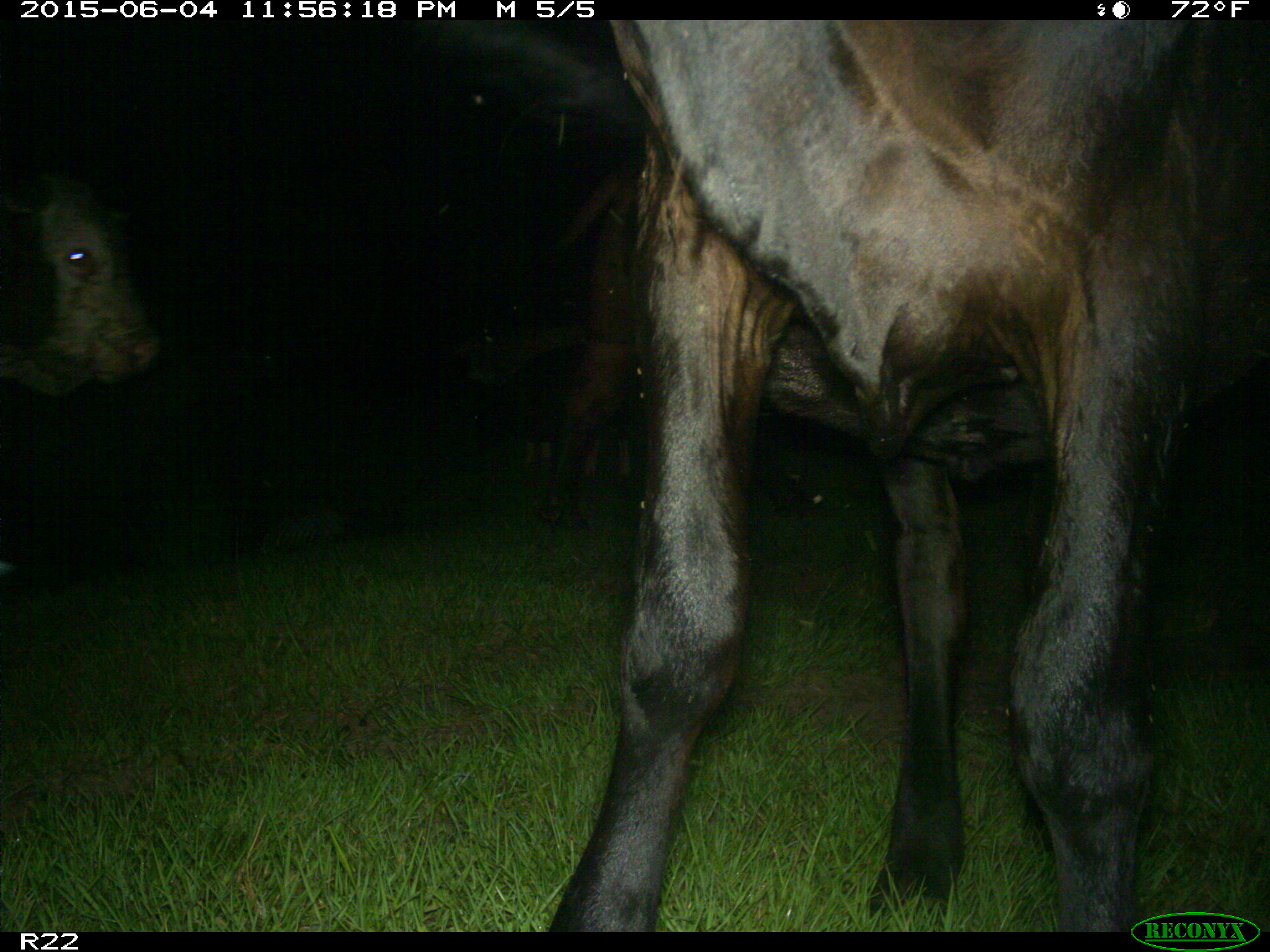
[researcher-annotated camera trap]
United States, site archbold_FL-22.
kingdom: Animalia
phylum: Chordata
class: Mammalia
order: Artiodactyla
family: Bovidae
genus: Bos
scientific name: Bos taurus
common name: domestic cow